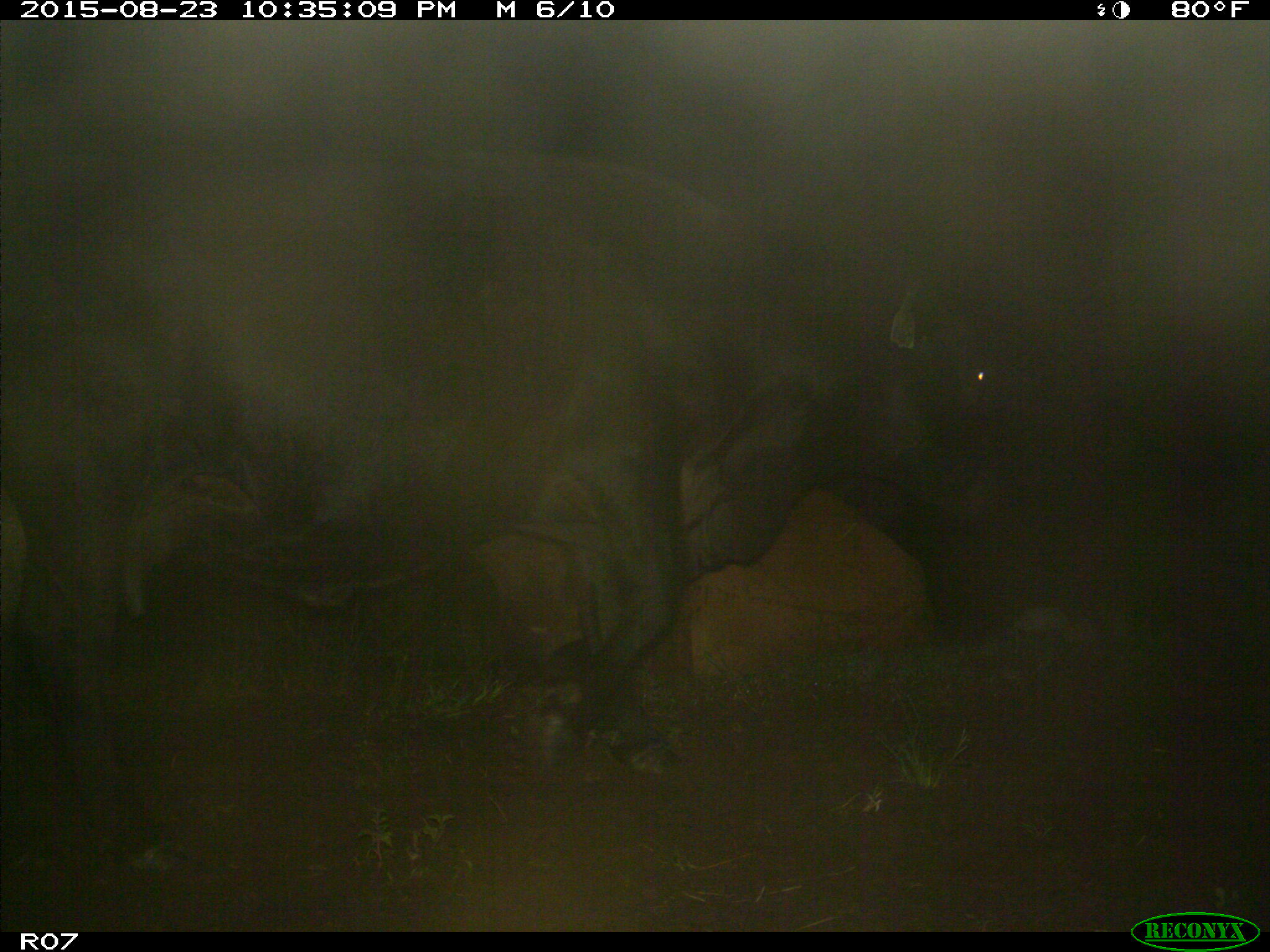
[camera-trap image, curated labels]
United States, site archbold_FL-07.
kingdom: Animalia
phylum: Chordata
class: Mammalia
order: Artiodactyla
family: Bovidae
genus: Bos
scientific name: Bos taurus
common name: domestic cow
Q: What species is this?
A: Bos taurus (domestic cow).